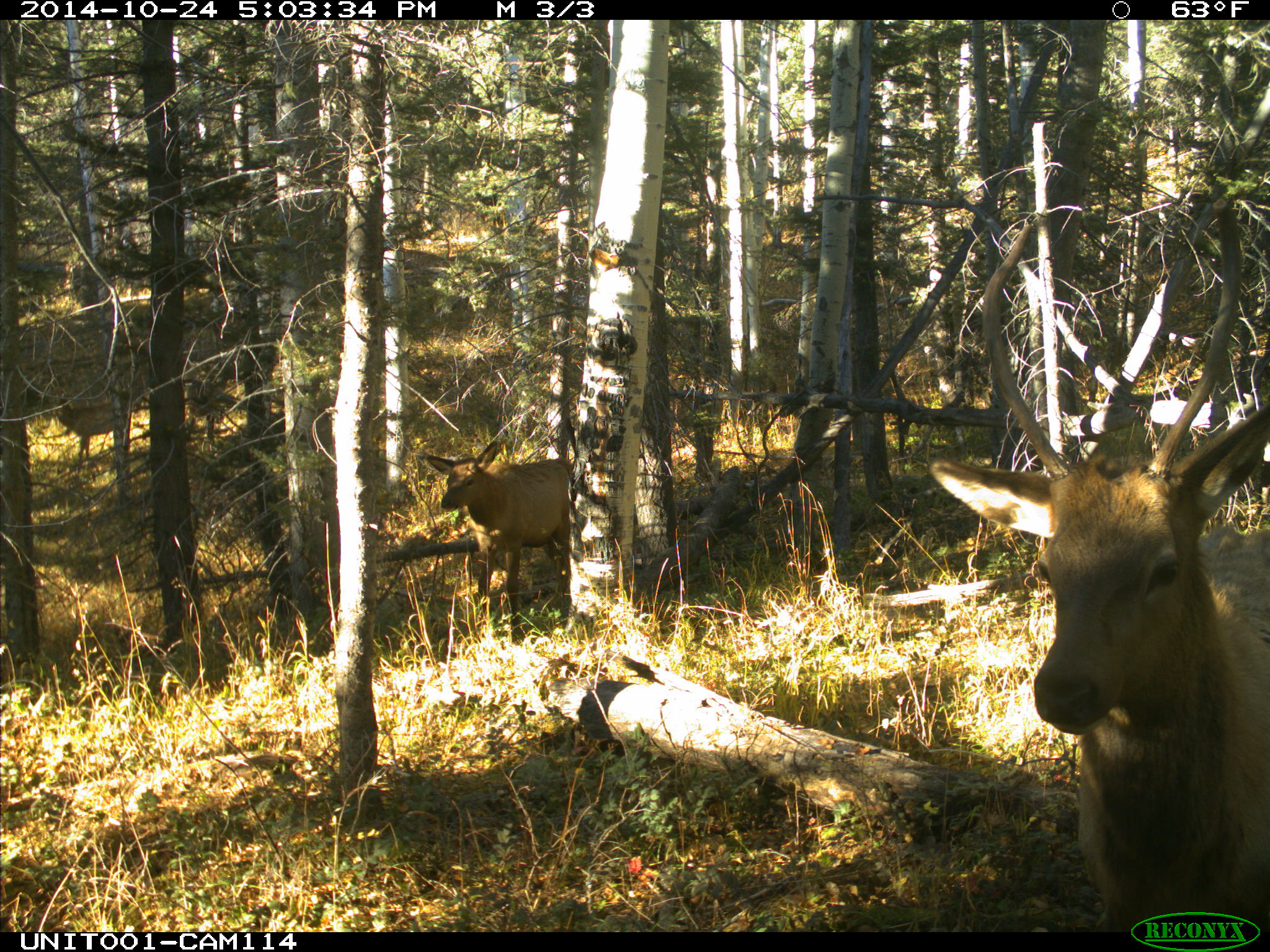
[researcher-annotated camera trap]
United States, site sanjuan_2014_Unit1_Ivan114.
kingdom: Animalia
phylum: Chordata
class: Mammalia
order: Artiodactyla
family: Cervidae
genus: Cervus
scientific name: Cervus elaphus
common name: red deer